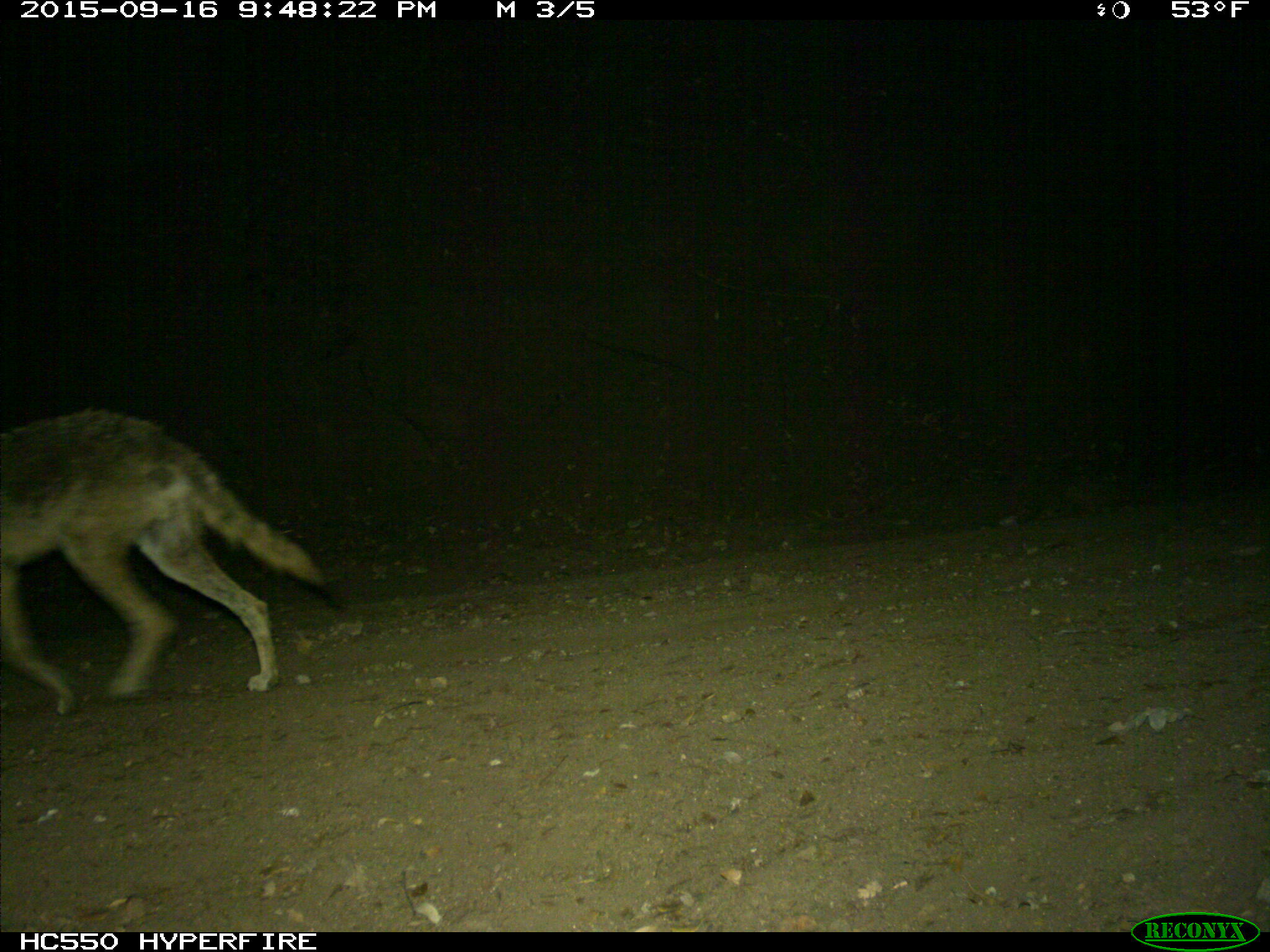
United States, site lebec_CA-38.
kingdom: Animalia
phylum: Chordata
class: Mammalia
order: Carnivora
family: Canidae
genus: Canis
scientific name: Canis latrans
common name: coyote